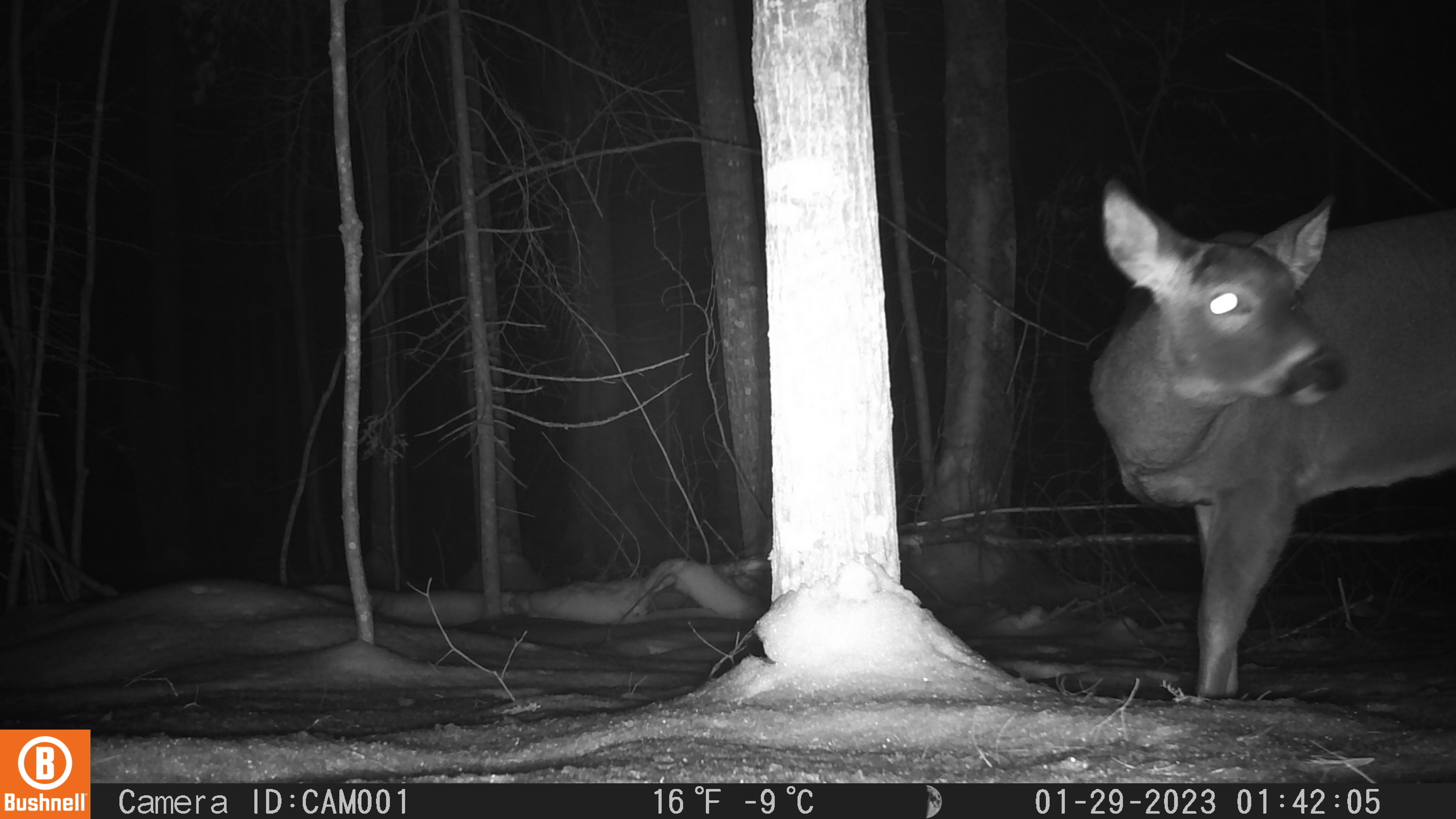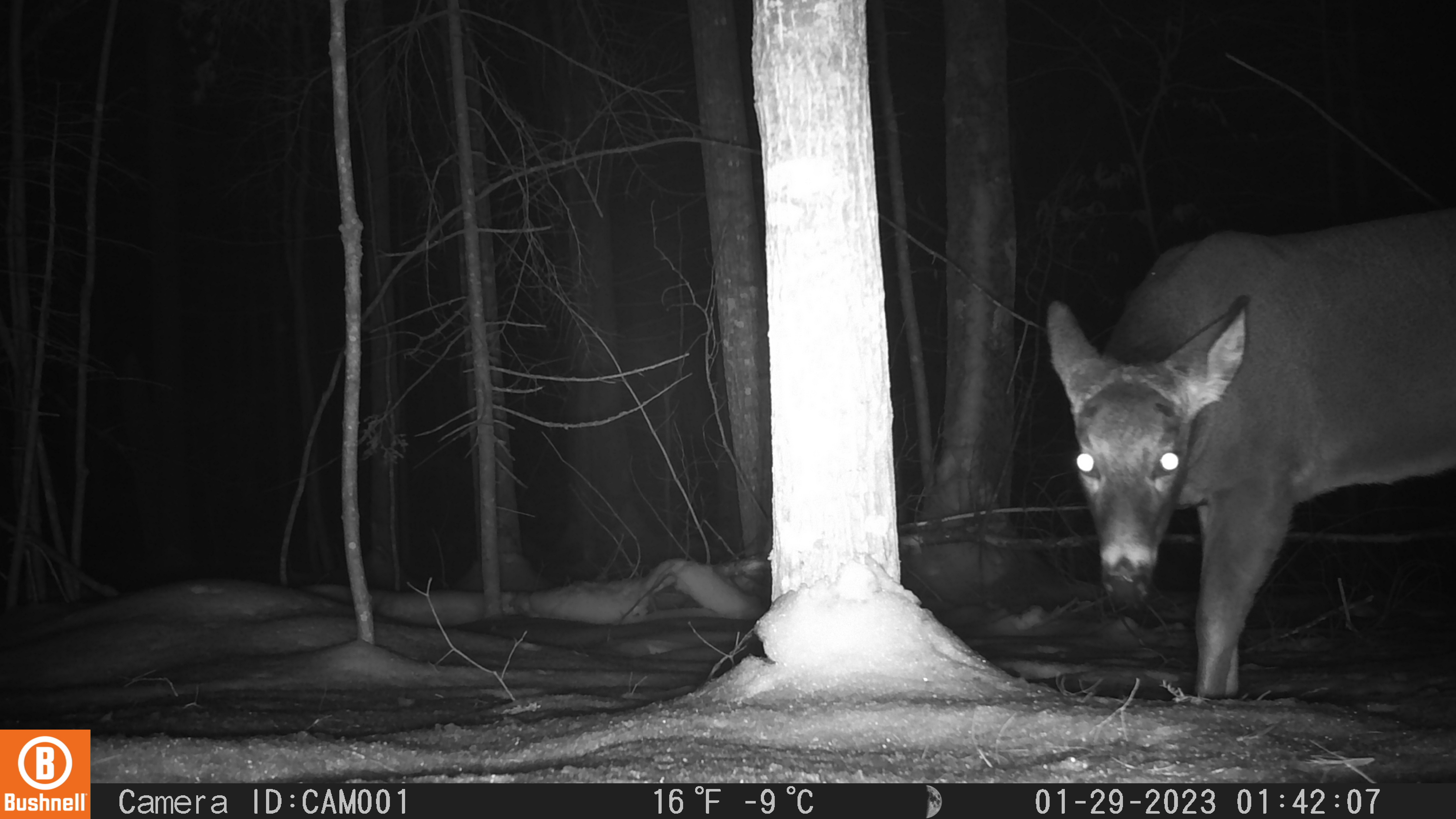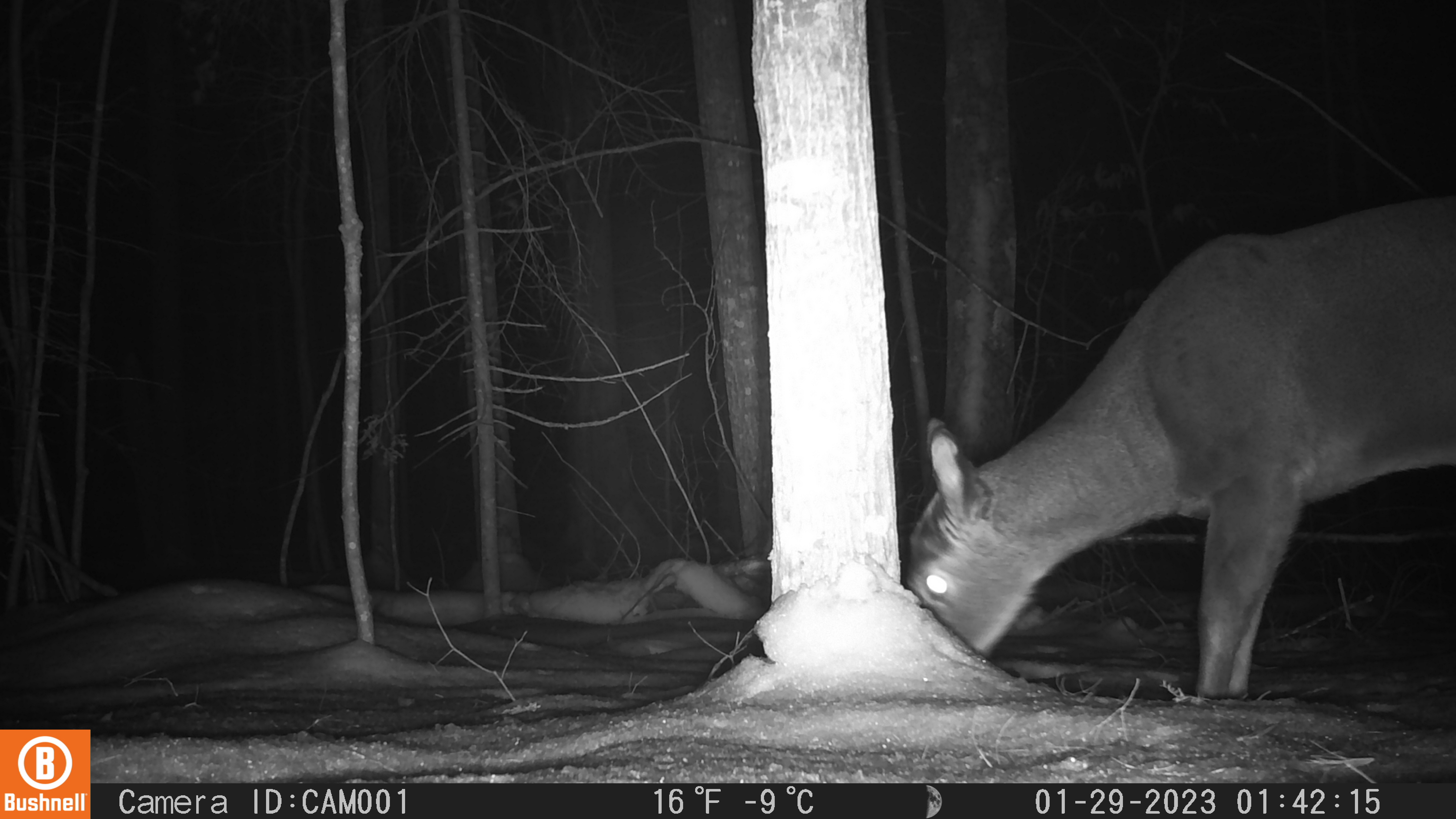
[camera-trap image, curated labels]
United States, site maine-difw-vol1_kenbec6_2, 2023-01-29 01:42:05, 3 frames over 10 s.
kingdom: Animalia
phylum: Chordata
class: Mammalia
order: Artiodactyla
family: Cervidae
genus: Odocoileus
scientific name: Odocoileus virginianus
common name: white-tailed deer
White-tailed deer (Odocoileus virginianus).